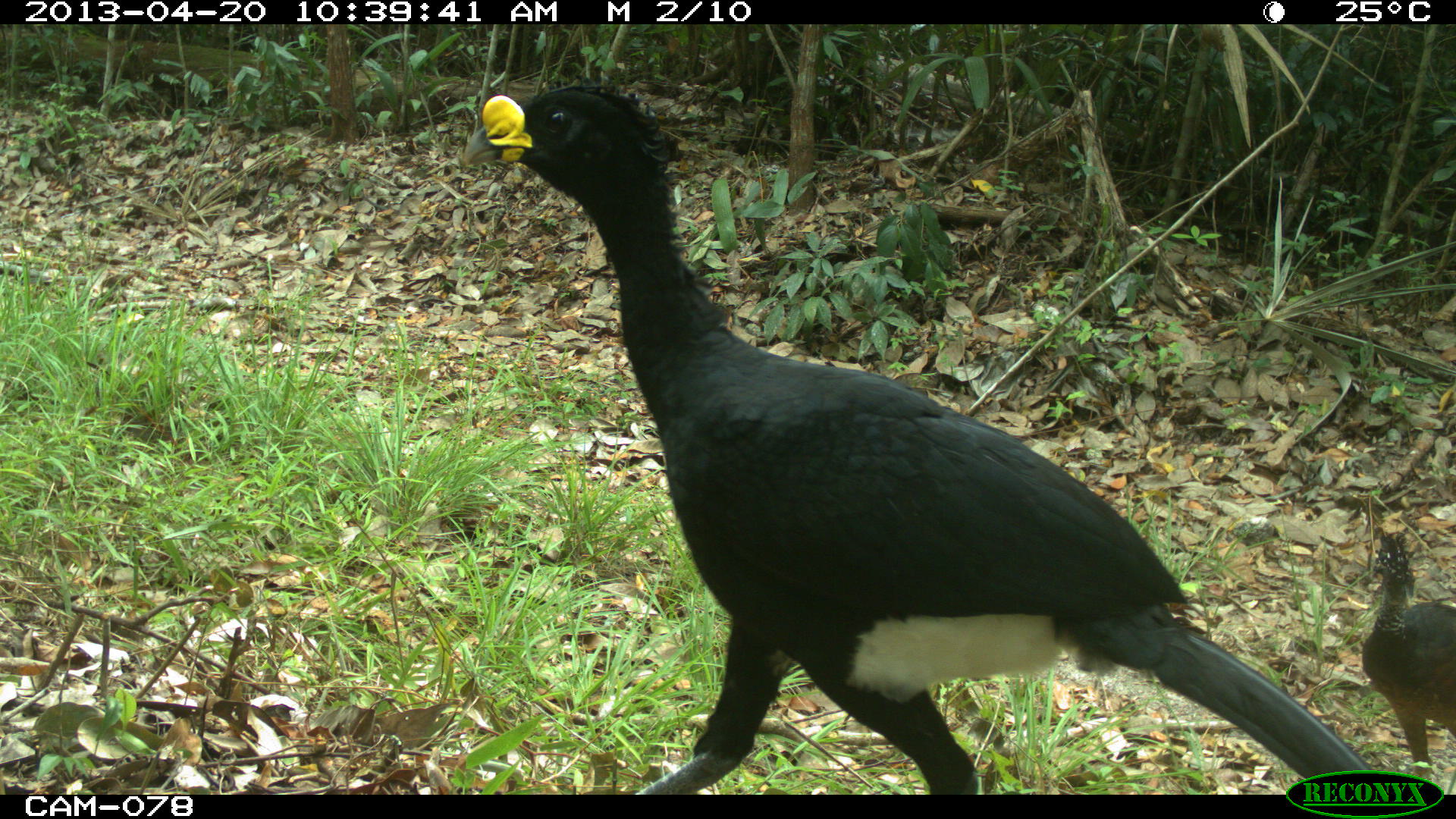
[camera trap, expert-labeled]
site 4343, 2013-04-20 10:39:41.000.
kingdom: Animalia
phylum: Chordata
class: Aves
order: Galliformes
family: Cracidae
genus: Crax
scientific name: Crax rubra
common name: great curassow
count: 2